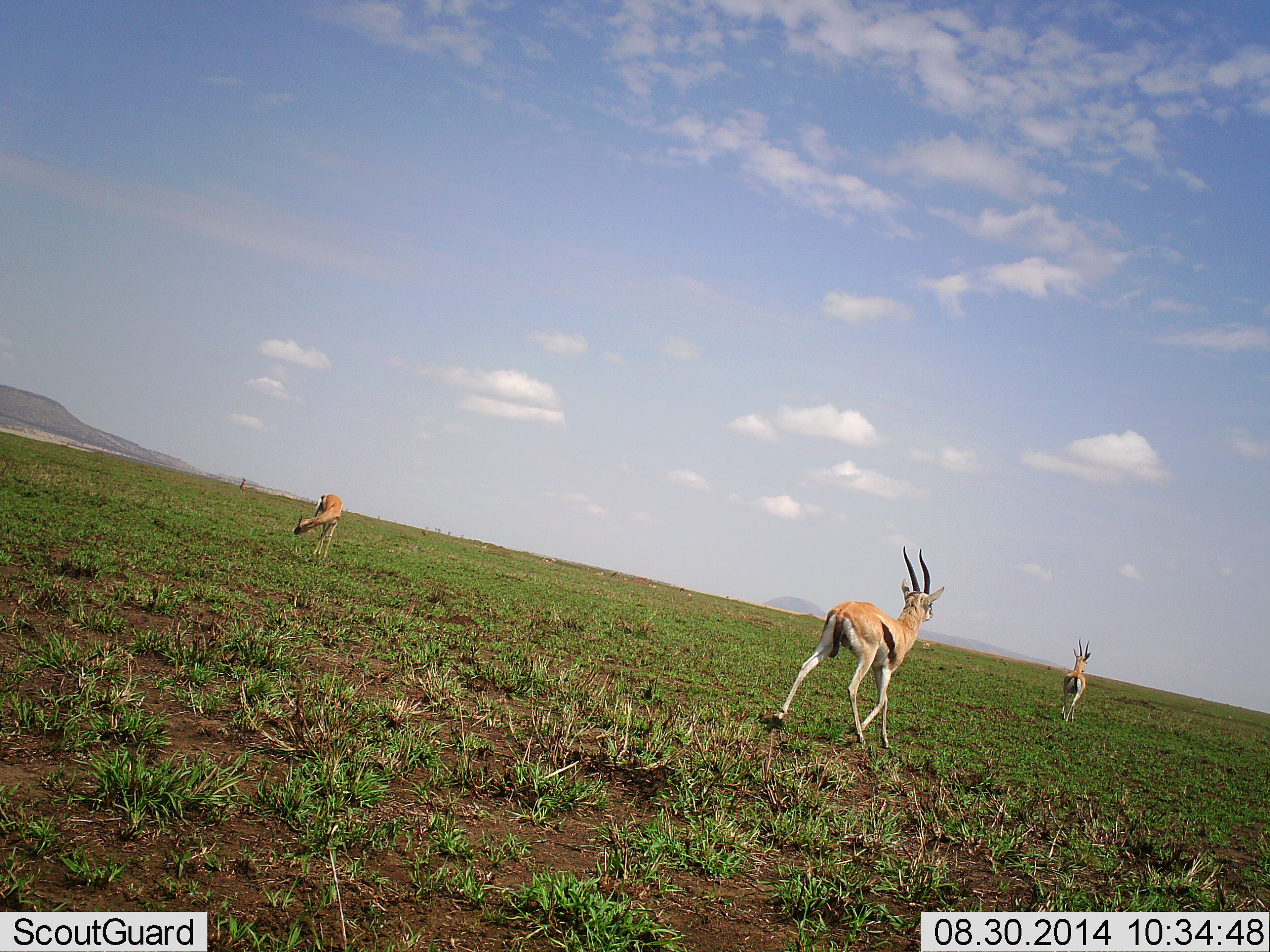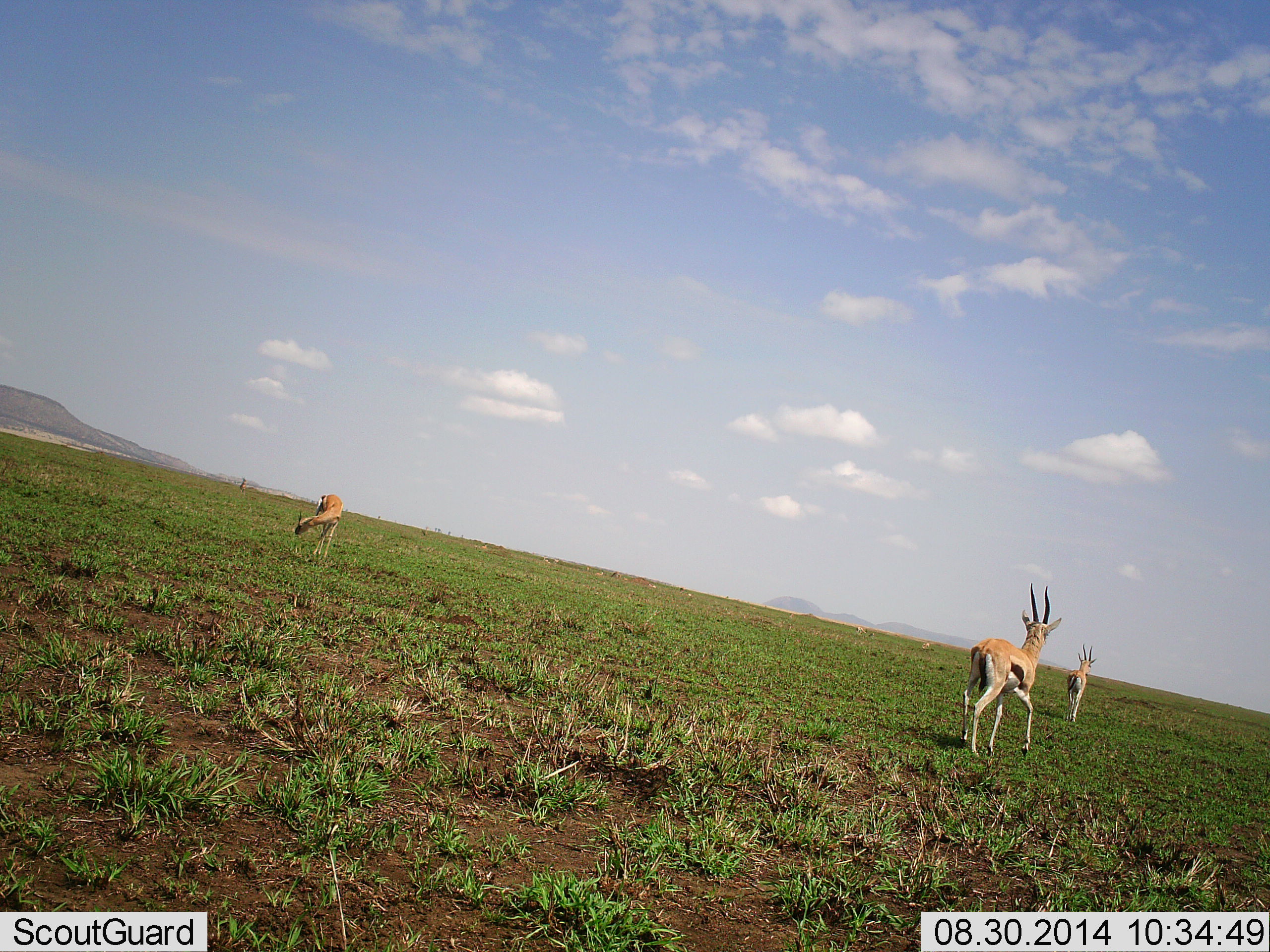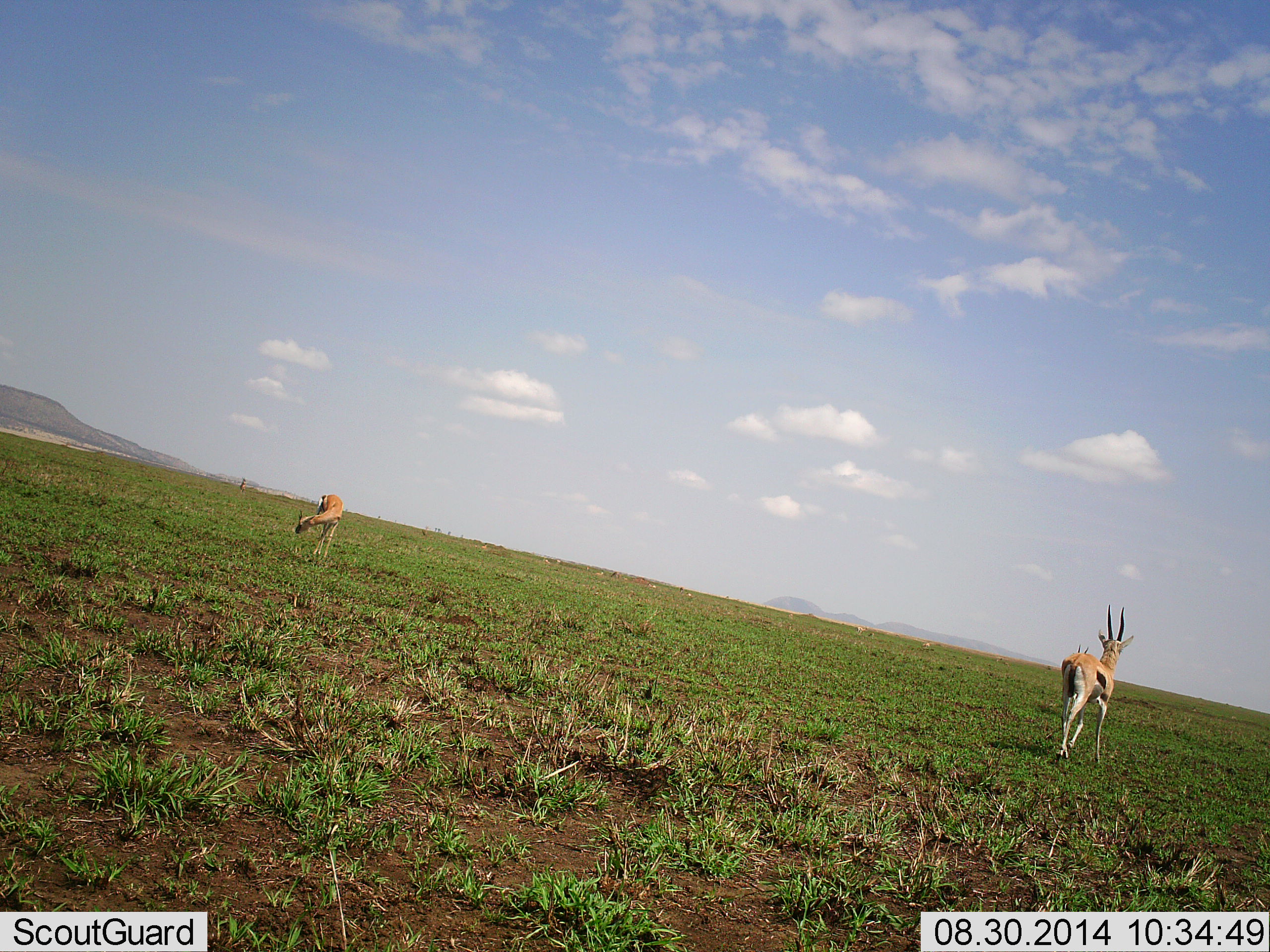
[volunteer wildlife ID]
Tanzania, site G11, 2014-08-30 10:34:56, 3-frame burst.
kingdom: Animalia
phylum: Chordata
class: Mammalia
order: Artiodactyla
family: Bovidae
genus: Eudorcas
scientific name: Eudorcas thomsonii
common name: thomson's gazelle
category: gazellethomsons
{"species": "gazellethomsons (thomson's gazelle) (Eudorcas thomsonii)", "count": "3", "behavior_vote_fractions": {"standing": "40%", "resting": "0%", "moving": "80%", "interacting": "0%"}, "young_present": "0%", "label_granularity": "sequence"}